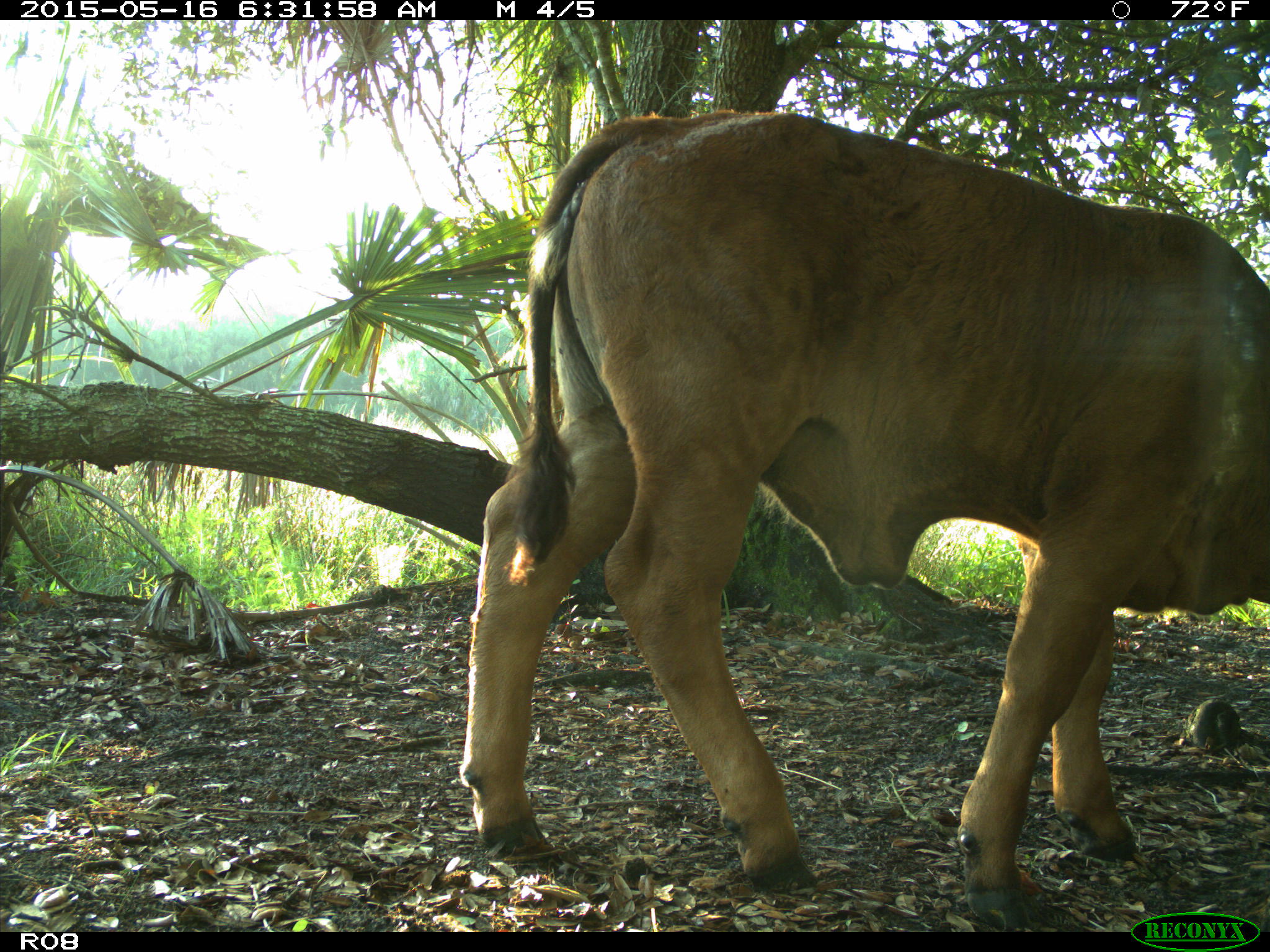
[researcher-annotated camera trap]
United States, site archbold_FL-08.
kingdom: Animalia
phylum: Chordata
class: Mammalia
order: Artiodactyla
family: Bovidae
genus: Bos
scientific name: Bos taurus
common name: domestic cow